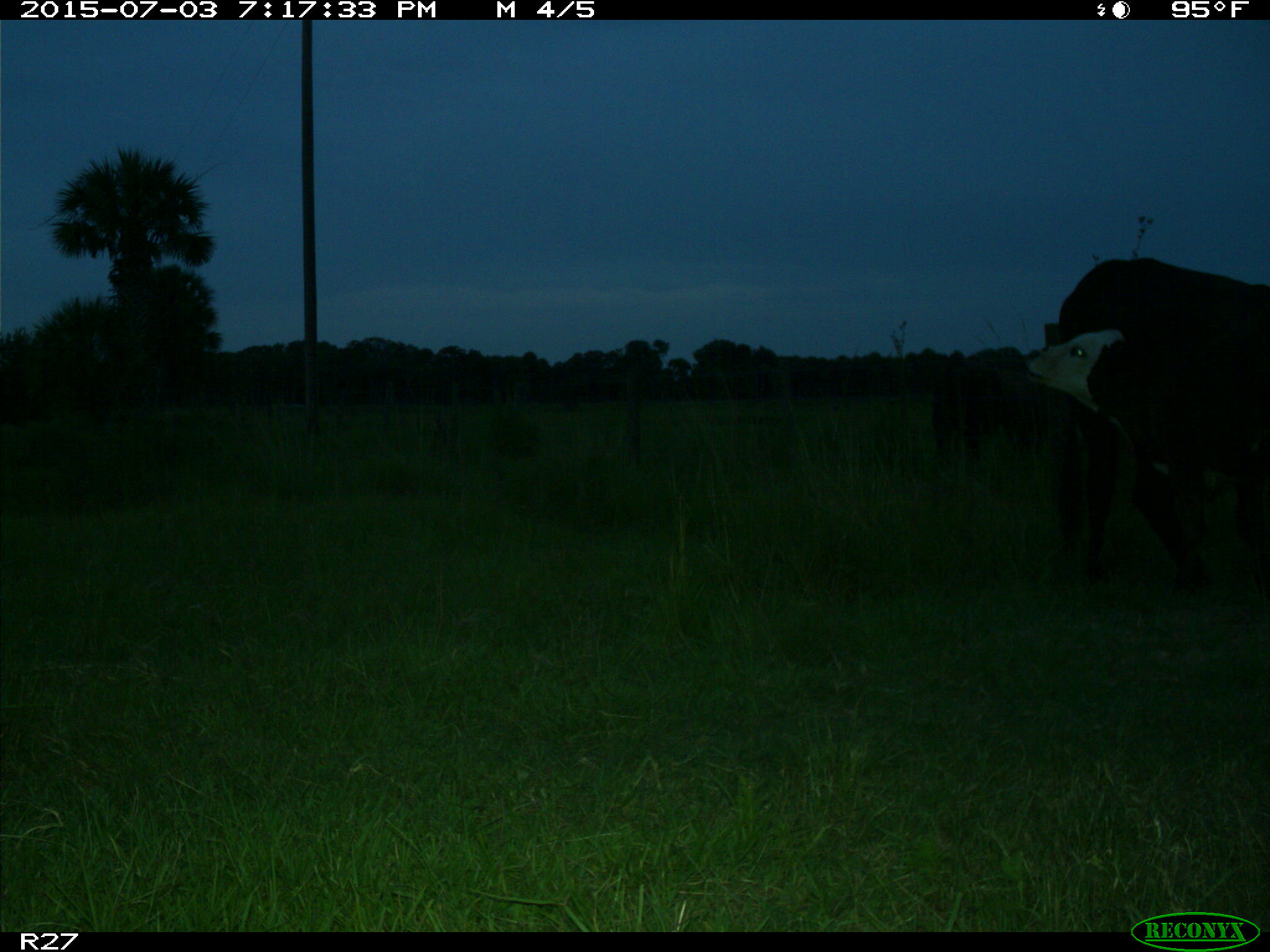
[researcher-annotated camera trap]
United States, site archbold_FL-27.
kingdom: Animalia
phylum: Chordata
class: Mammalia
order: Artiodactyla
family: Bovidae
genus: Bos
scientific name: Bos taurus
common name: domestic cow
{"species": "Bos taurus (domestic cow)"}